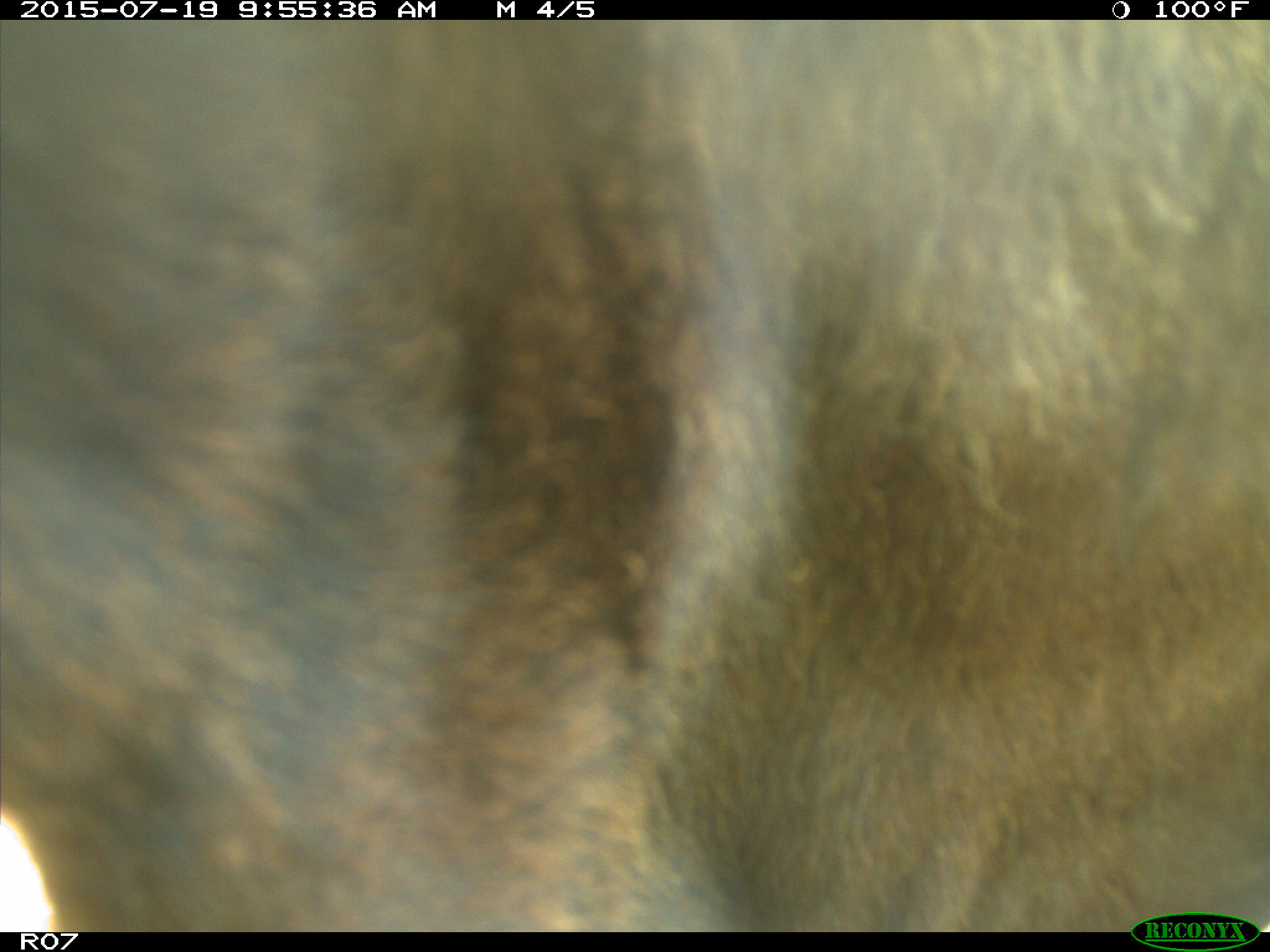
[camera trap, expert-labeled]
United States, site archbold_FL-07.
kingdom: Animalia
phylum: Chordata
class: Mammalia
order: Artiodactyla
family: Bovidae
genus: Bos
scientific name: Bos taurus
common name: domestic cow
Bos taurus (domestic cow).